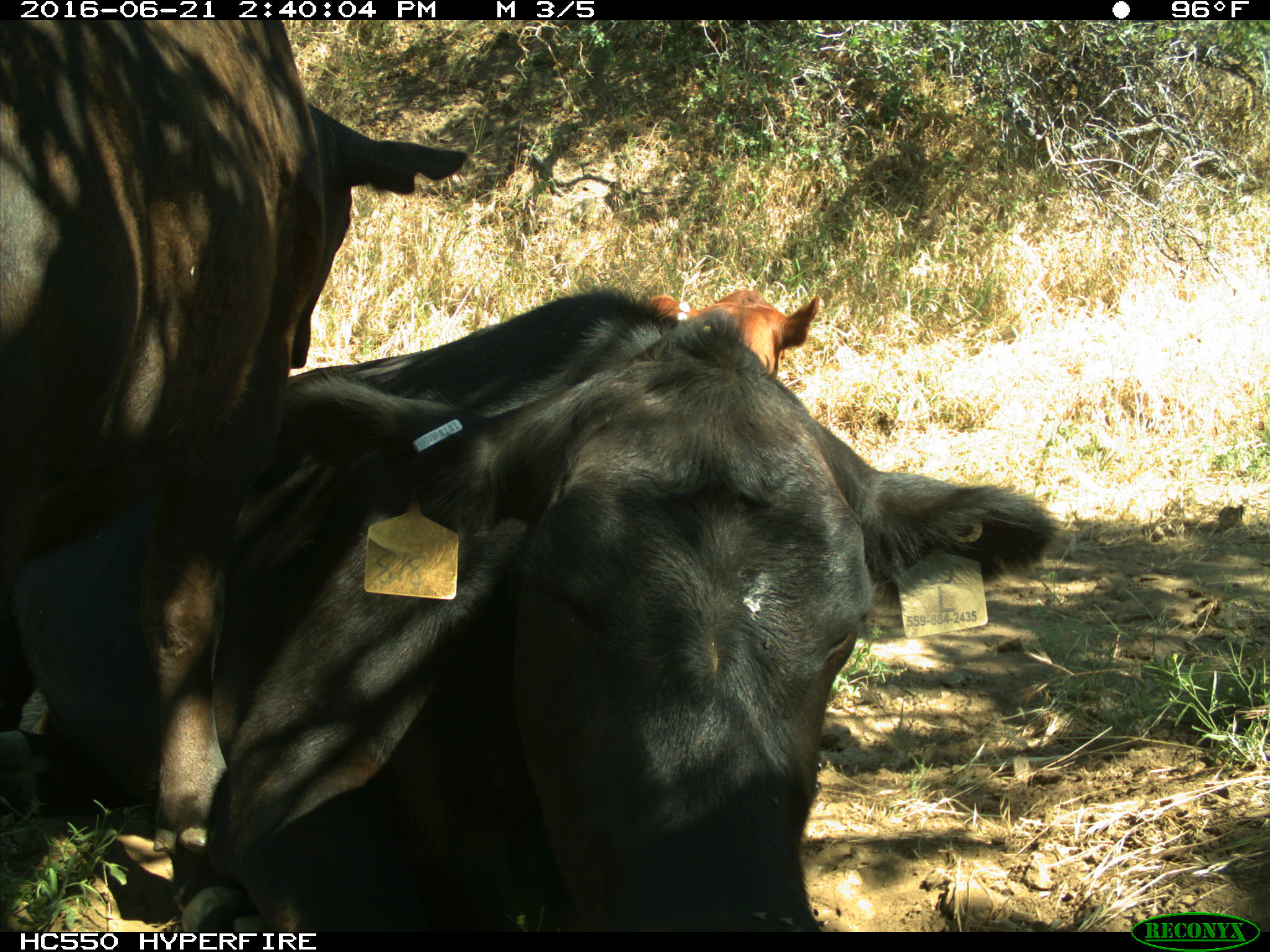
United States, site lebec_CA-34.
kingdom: Animalia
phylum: Chordata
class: Mammalia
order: Artiodactyla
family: Bovidae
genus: Bos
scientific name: Bos taurus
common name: domestic cow